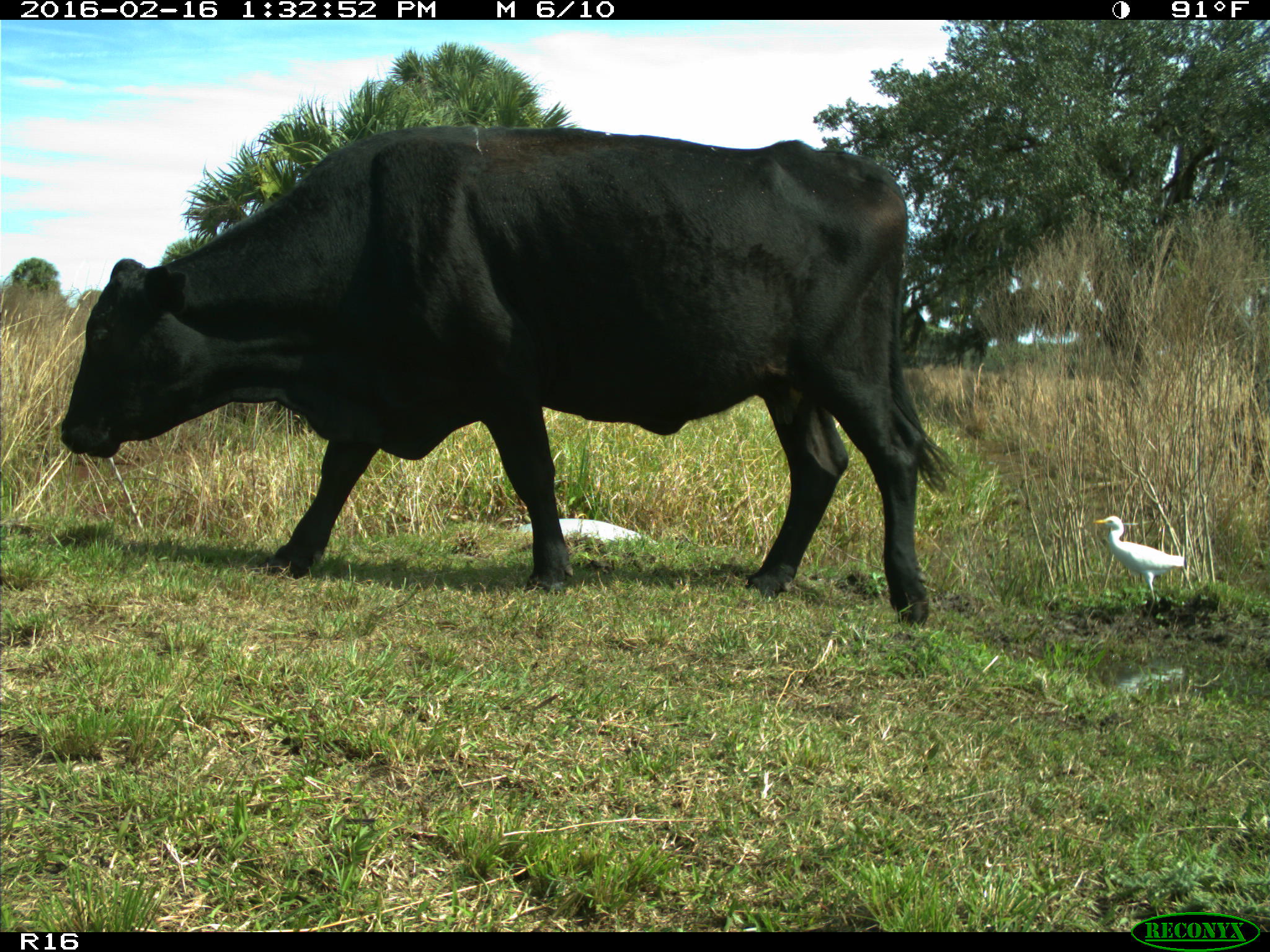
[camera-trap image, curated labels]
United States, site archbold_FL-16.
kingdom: Animalia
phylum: Chordata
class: Mammalia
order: Artiodactyla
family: Bovidae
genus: Bos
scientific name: Bos taurus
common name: domestic cow